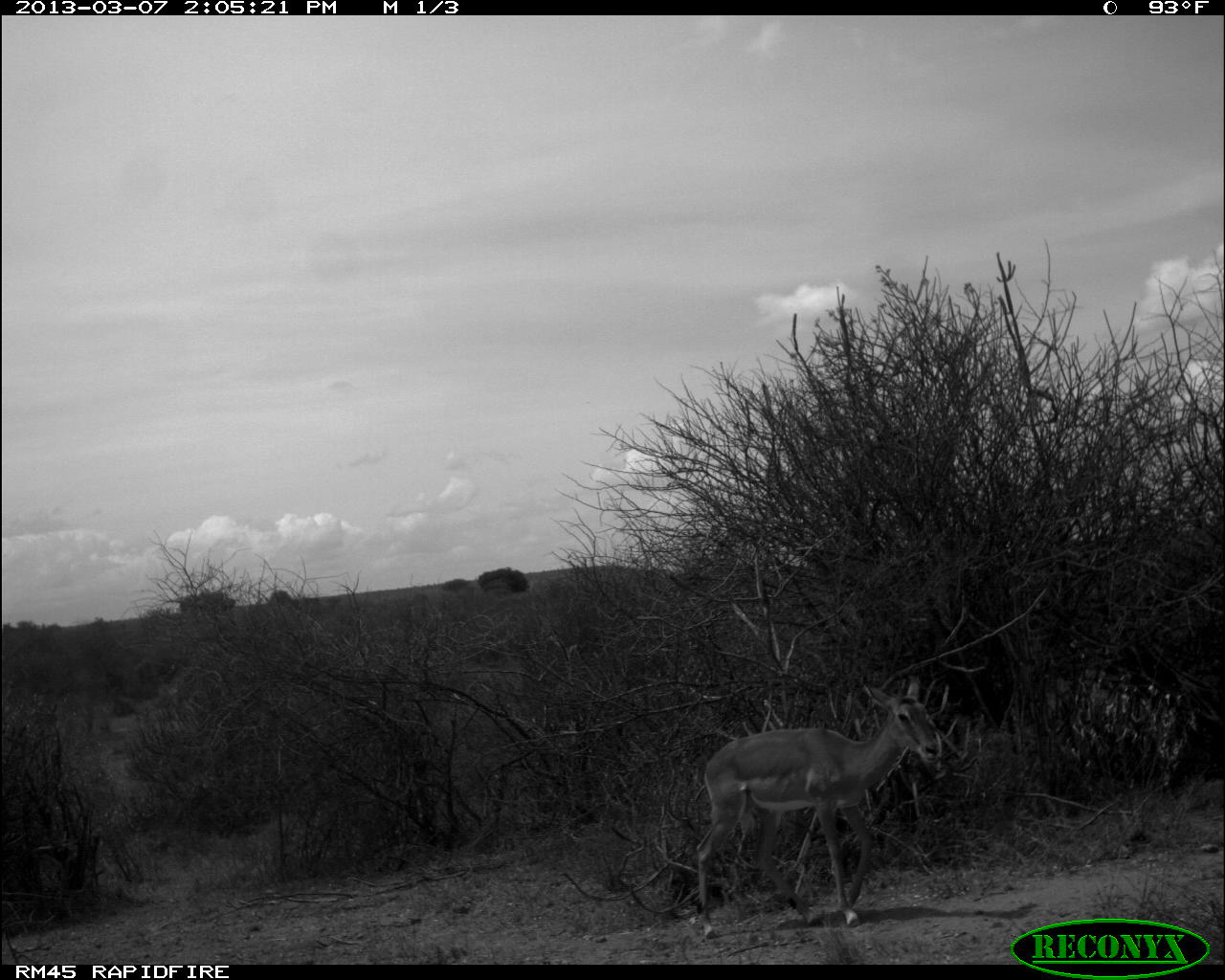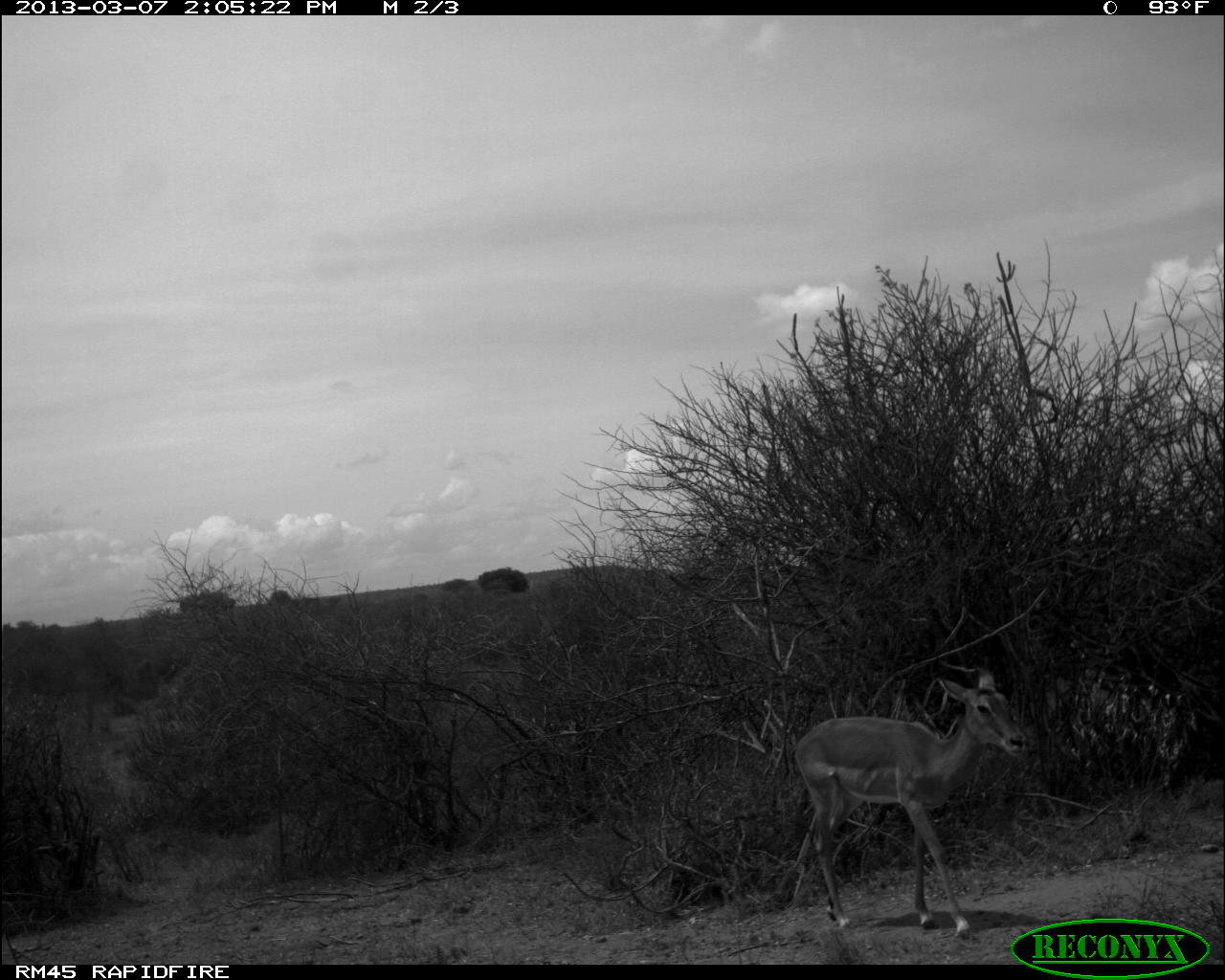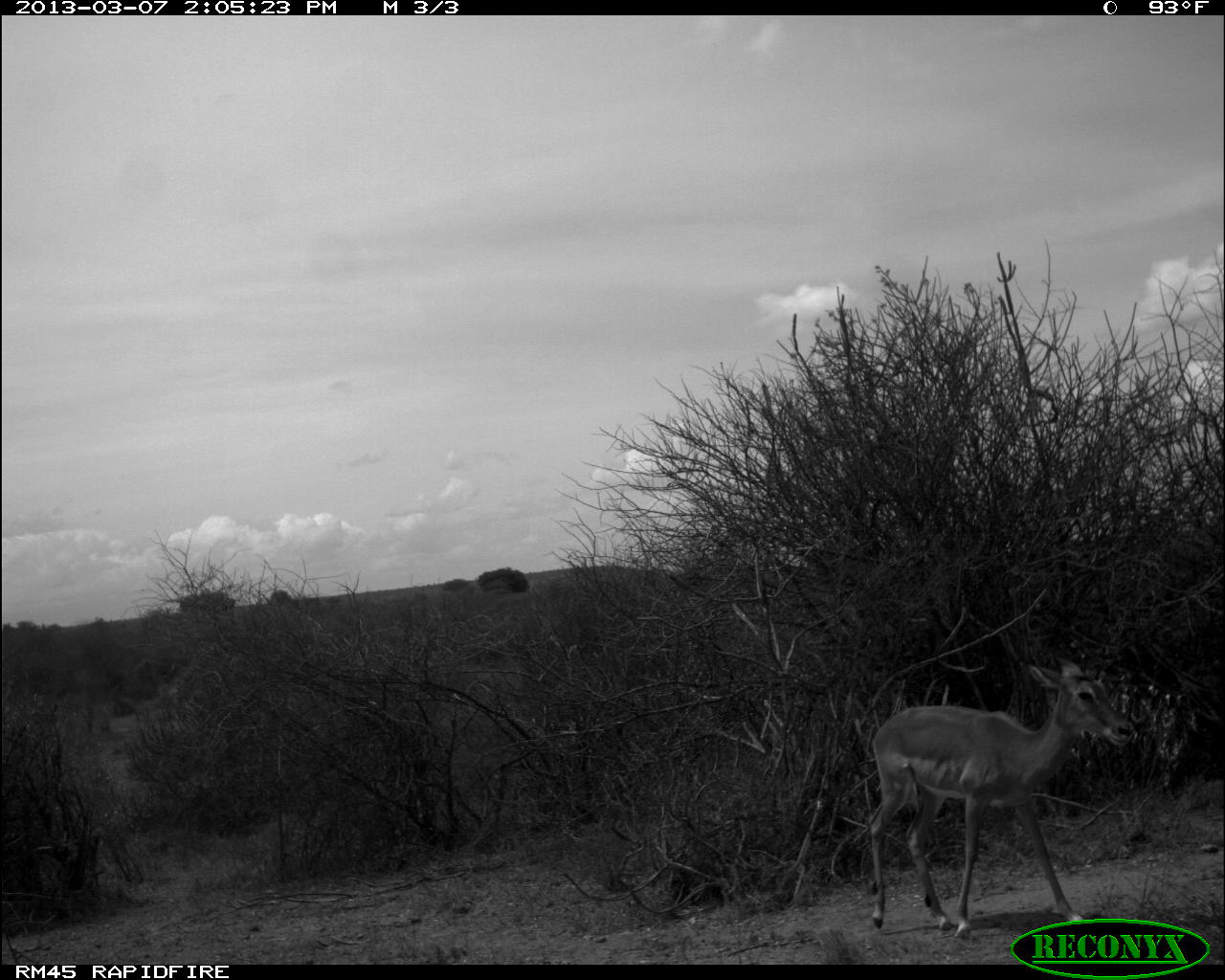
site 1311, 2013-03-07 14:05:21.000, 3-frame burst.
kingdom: Animalia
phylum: Chordata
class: Mammalia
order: Artiodactyla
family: Bovidae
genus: Aepyceros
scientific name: Aepyceros melampus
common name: impala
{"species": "Aepyceros melampus (impala)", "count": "1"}